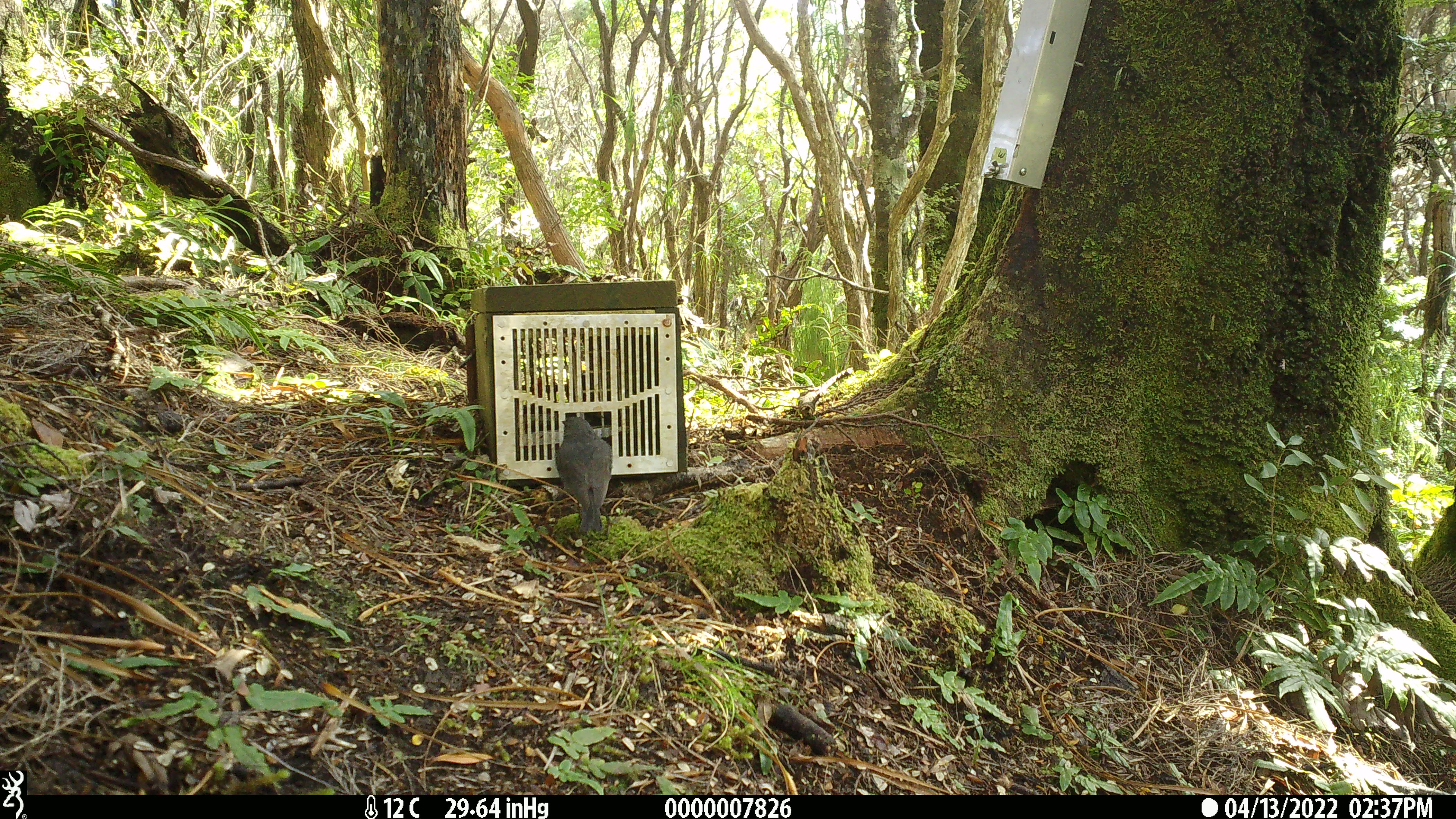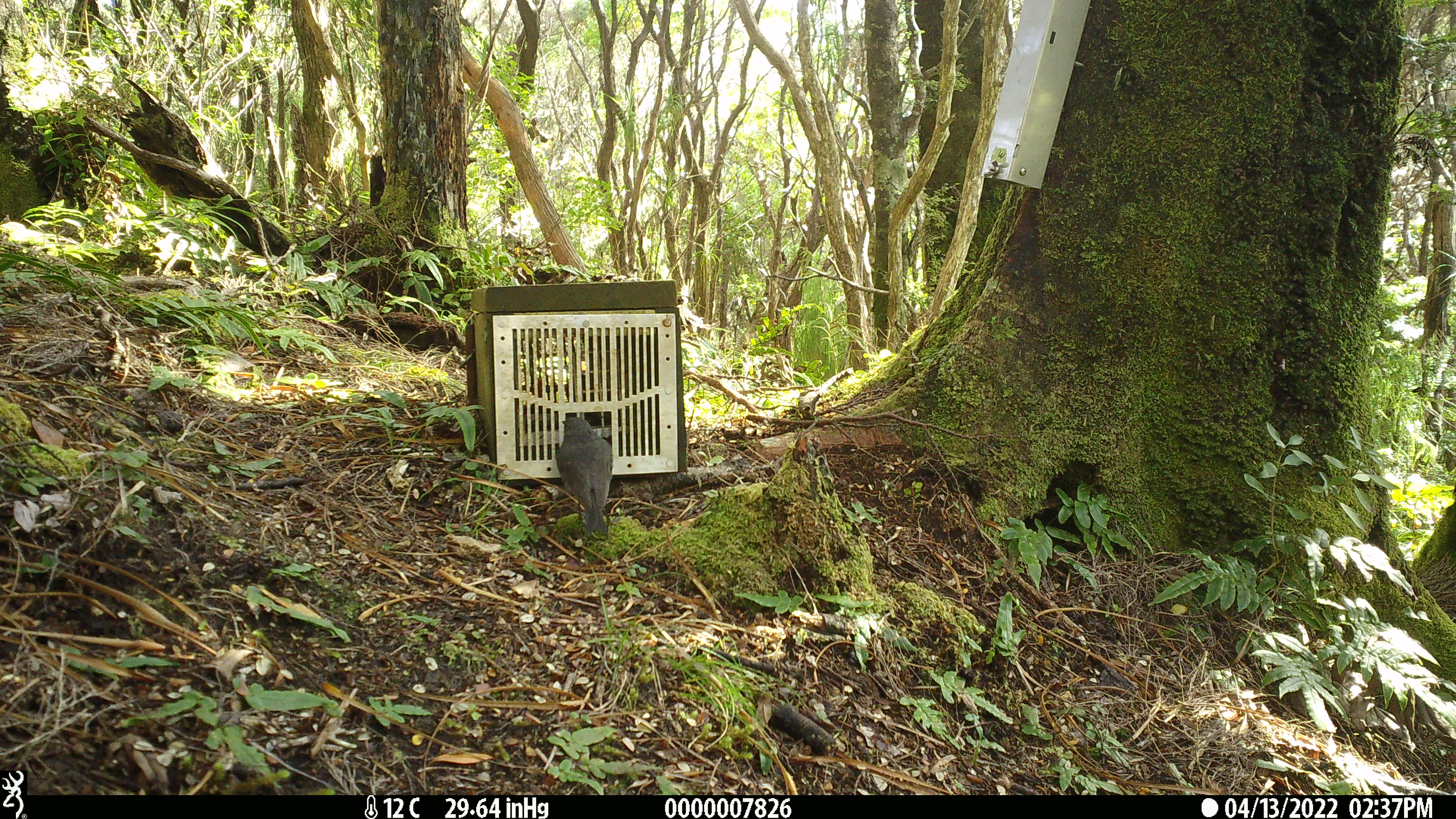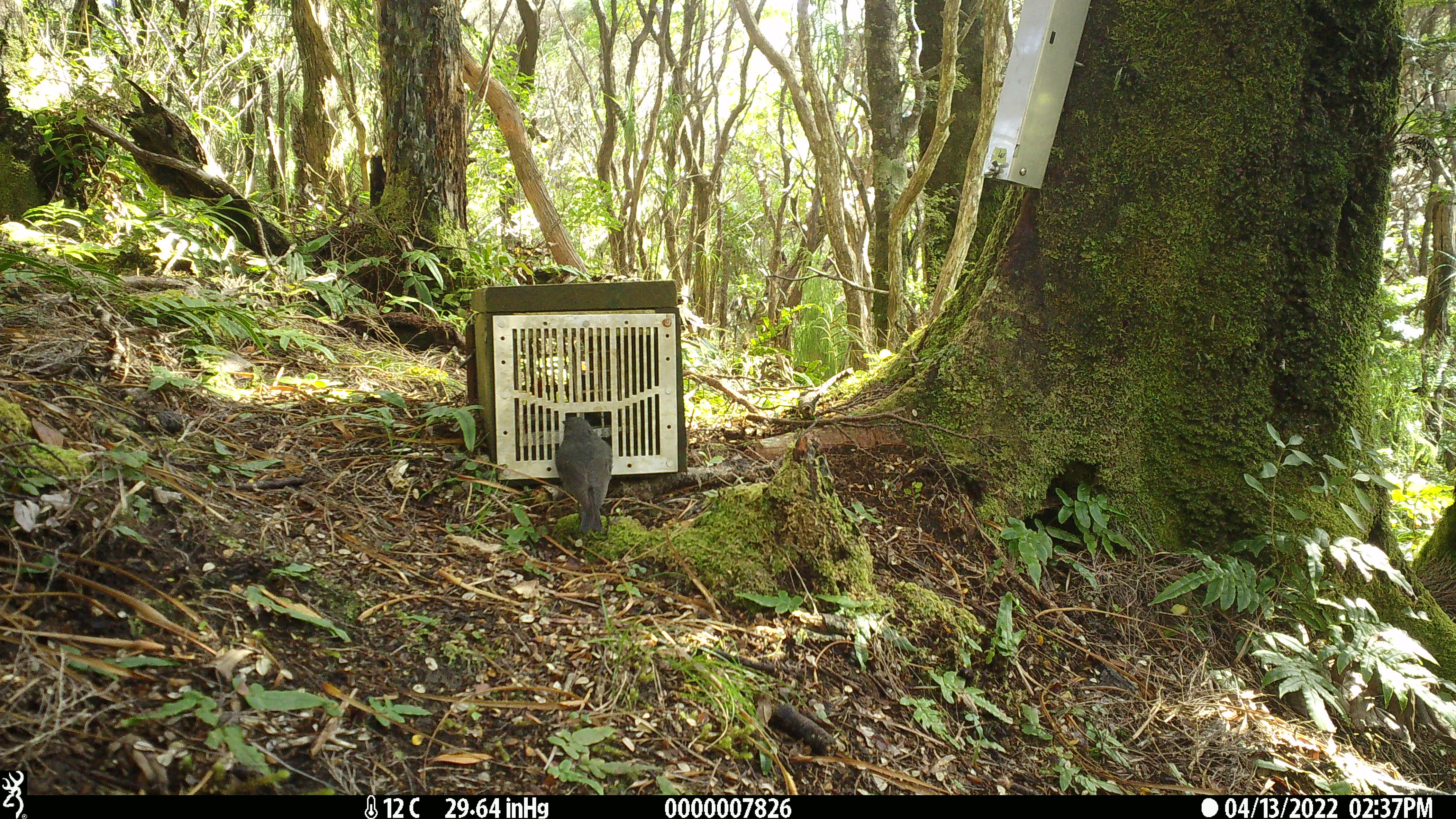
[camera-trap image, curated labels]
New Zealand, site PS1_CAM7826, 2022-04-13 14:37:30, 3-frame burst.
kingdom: Animalia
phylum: Chordata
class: Aves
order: Passeriformes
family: Petroicidae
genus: Petroica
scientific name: Petroica australis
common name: new zealand robin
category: robin